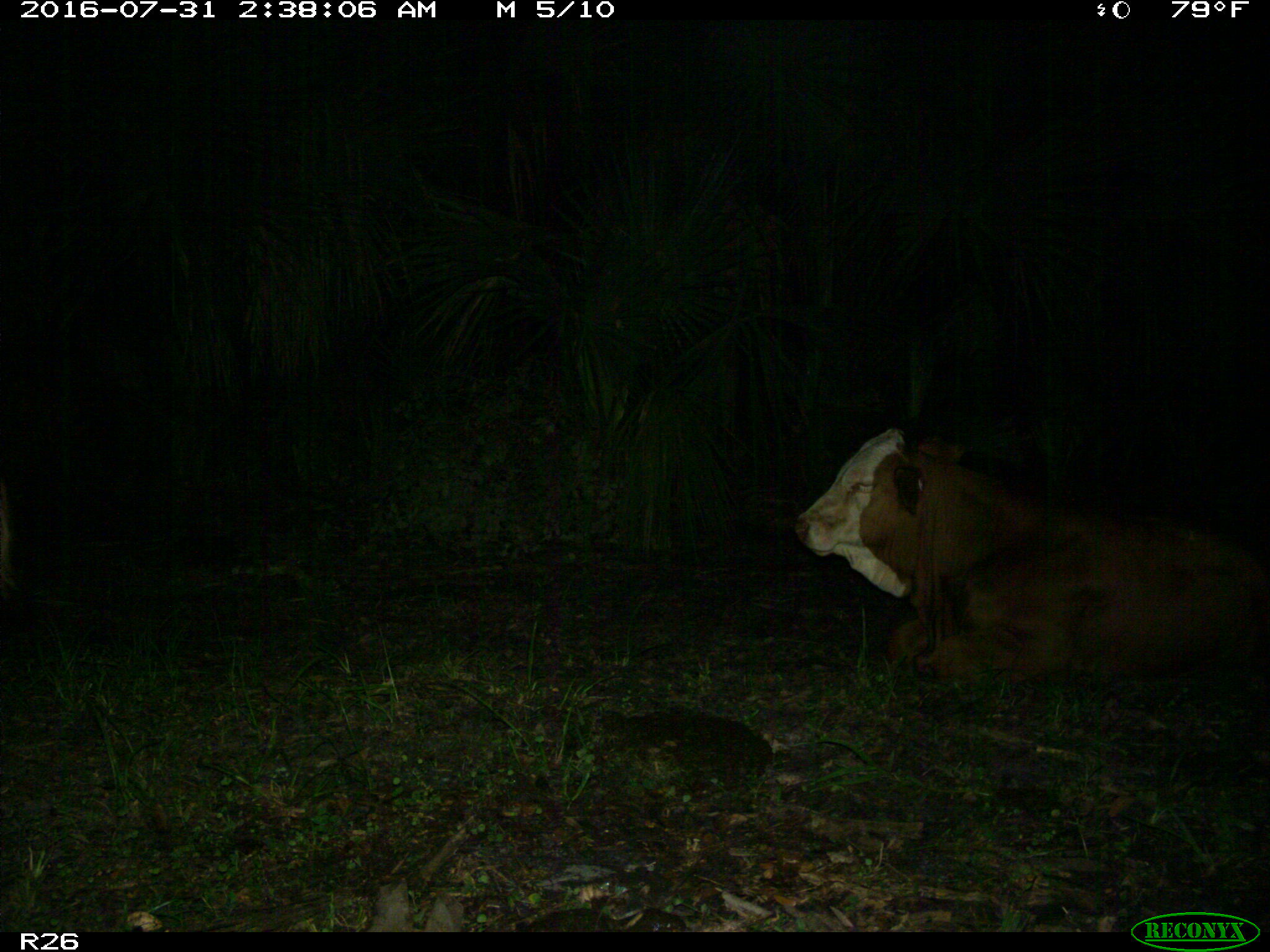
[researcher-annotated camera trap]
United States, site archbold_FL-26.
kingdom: Animalia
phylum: Chordata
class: Mammalia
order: Artiodactyla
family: Bovidae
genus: Bos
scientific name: Bos taurus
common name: domestic cow